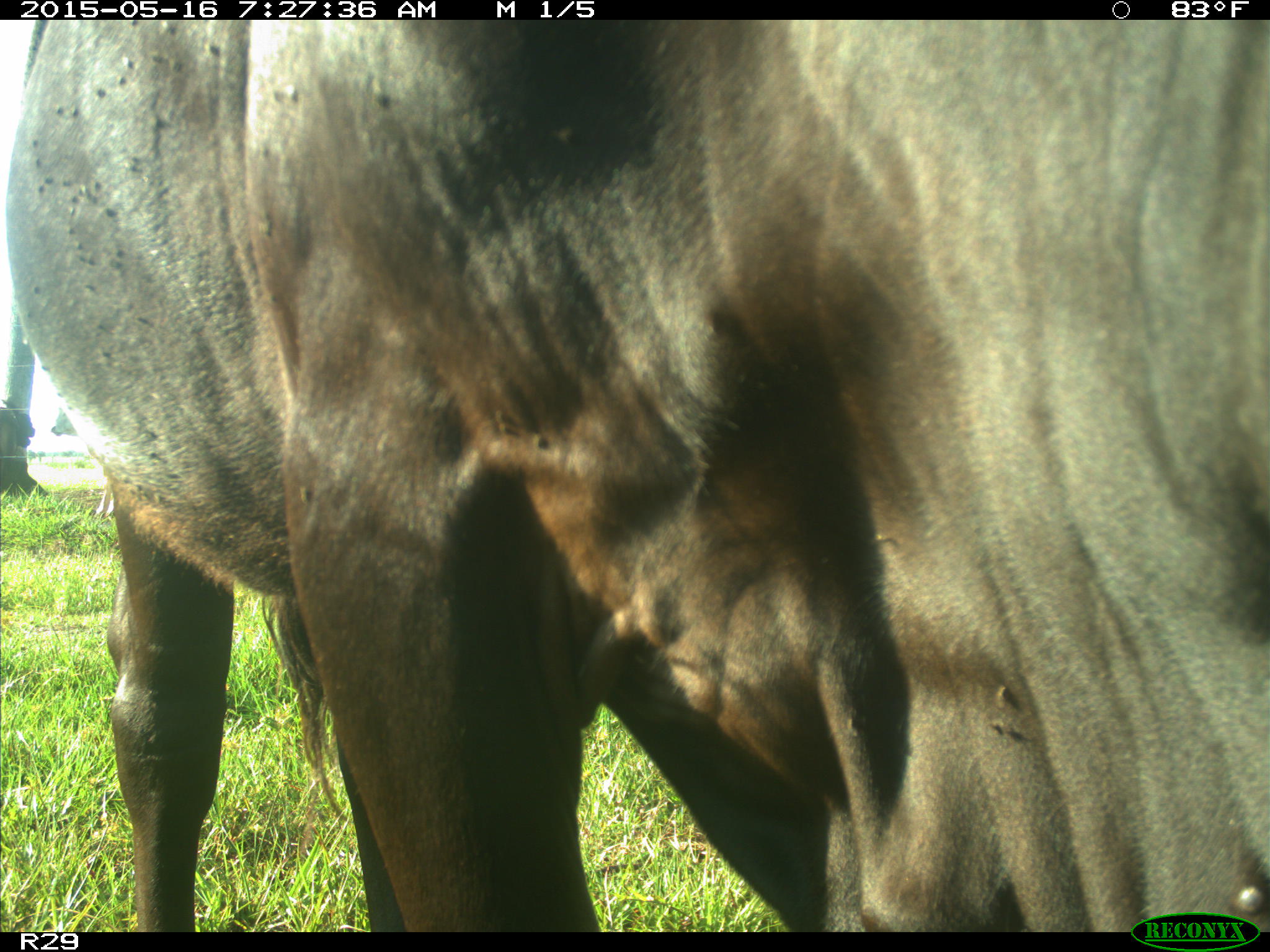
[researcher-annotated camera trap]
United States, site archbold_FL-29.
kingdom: Animalia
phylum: Chordata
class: Mammalia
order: Artiodactyla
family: Bovidae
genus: Bos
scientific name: Bos taurus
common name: domestic cow